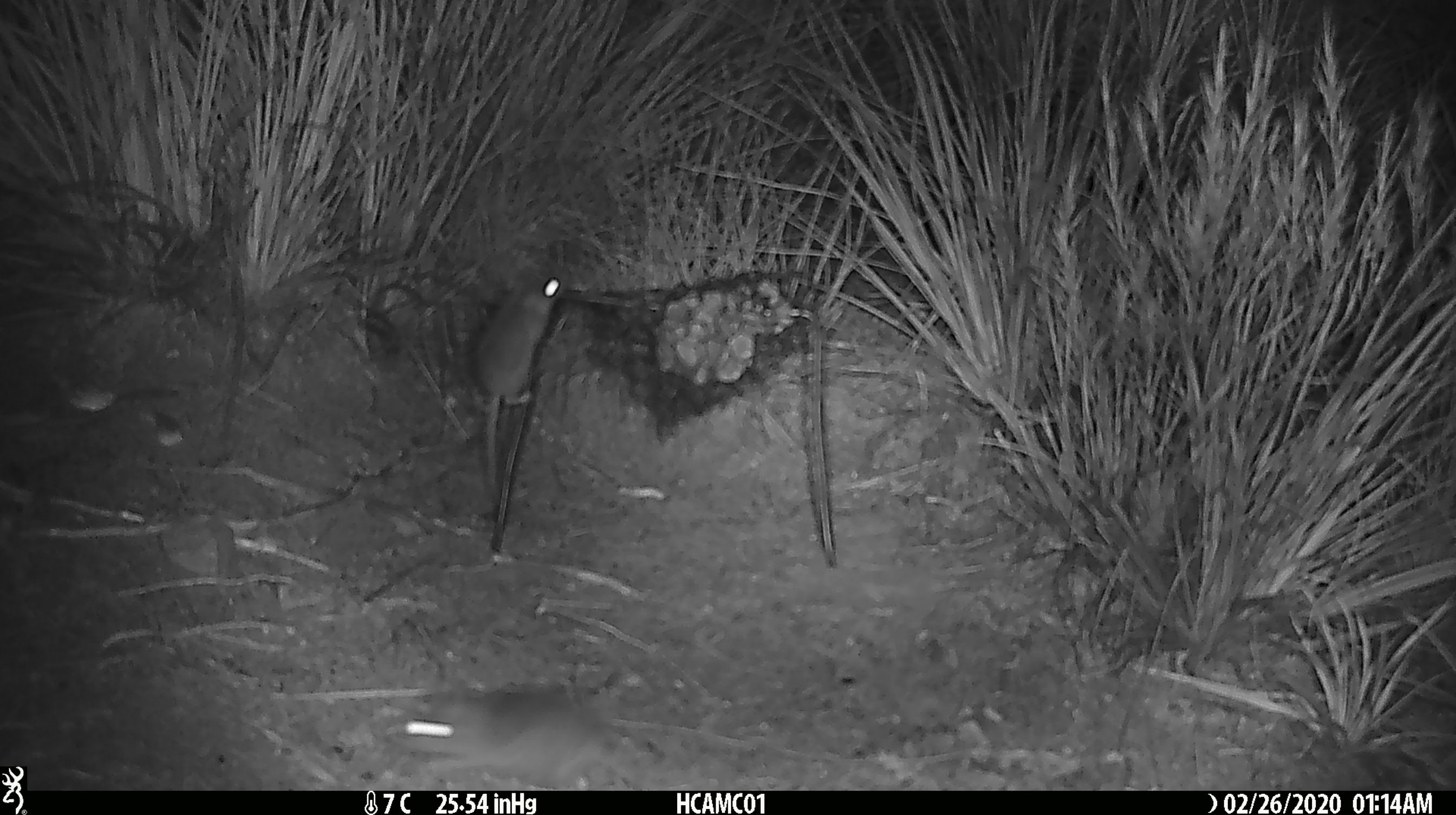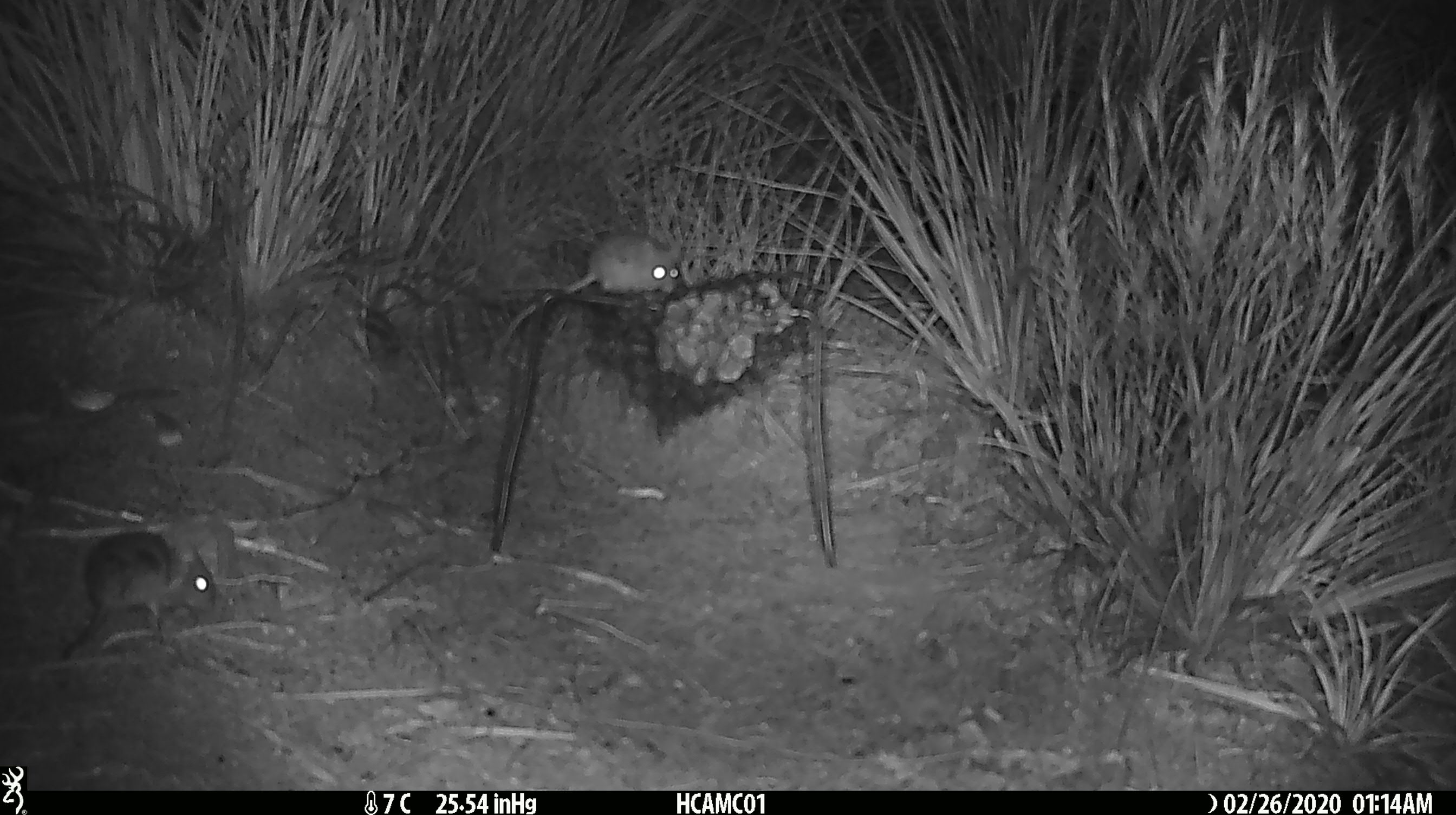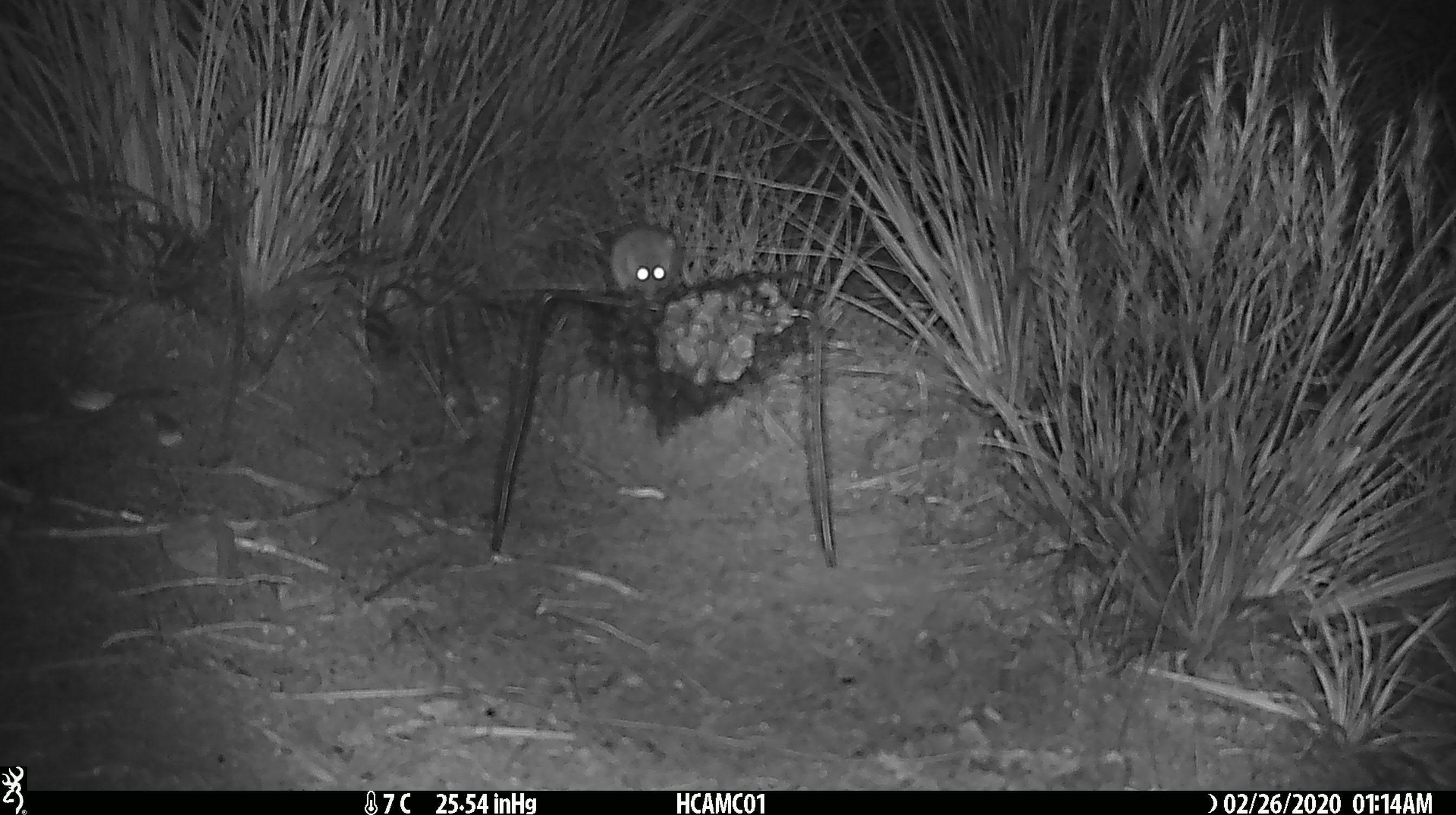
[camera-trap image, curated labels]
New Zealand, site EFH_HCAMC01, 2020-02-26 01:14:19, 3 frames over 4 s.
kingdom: Animalia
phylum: Chordata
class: Mammalia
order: Rodentia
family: Muridae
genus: Mus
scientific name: Mus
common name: mouse